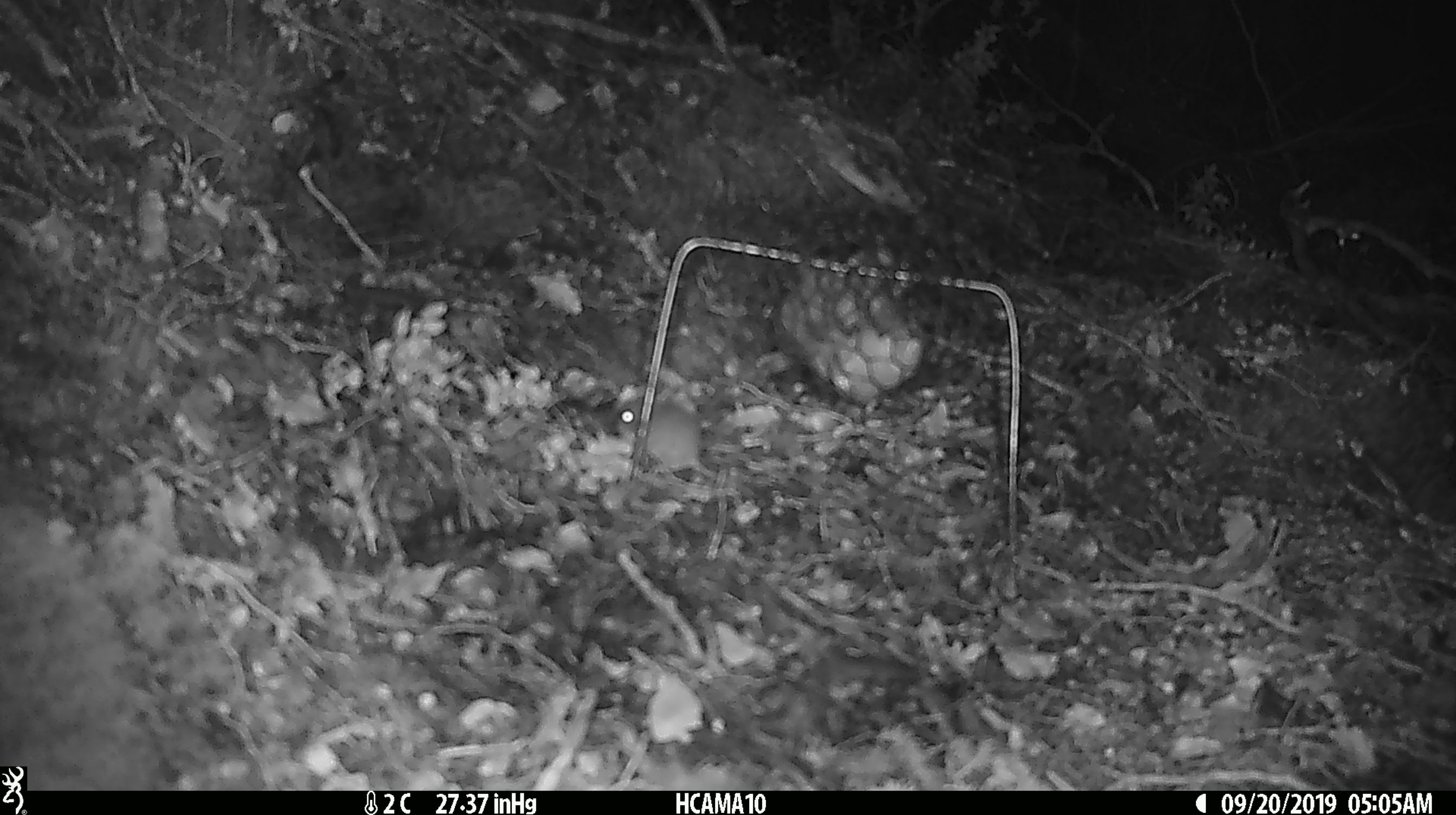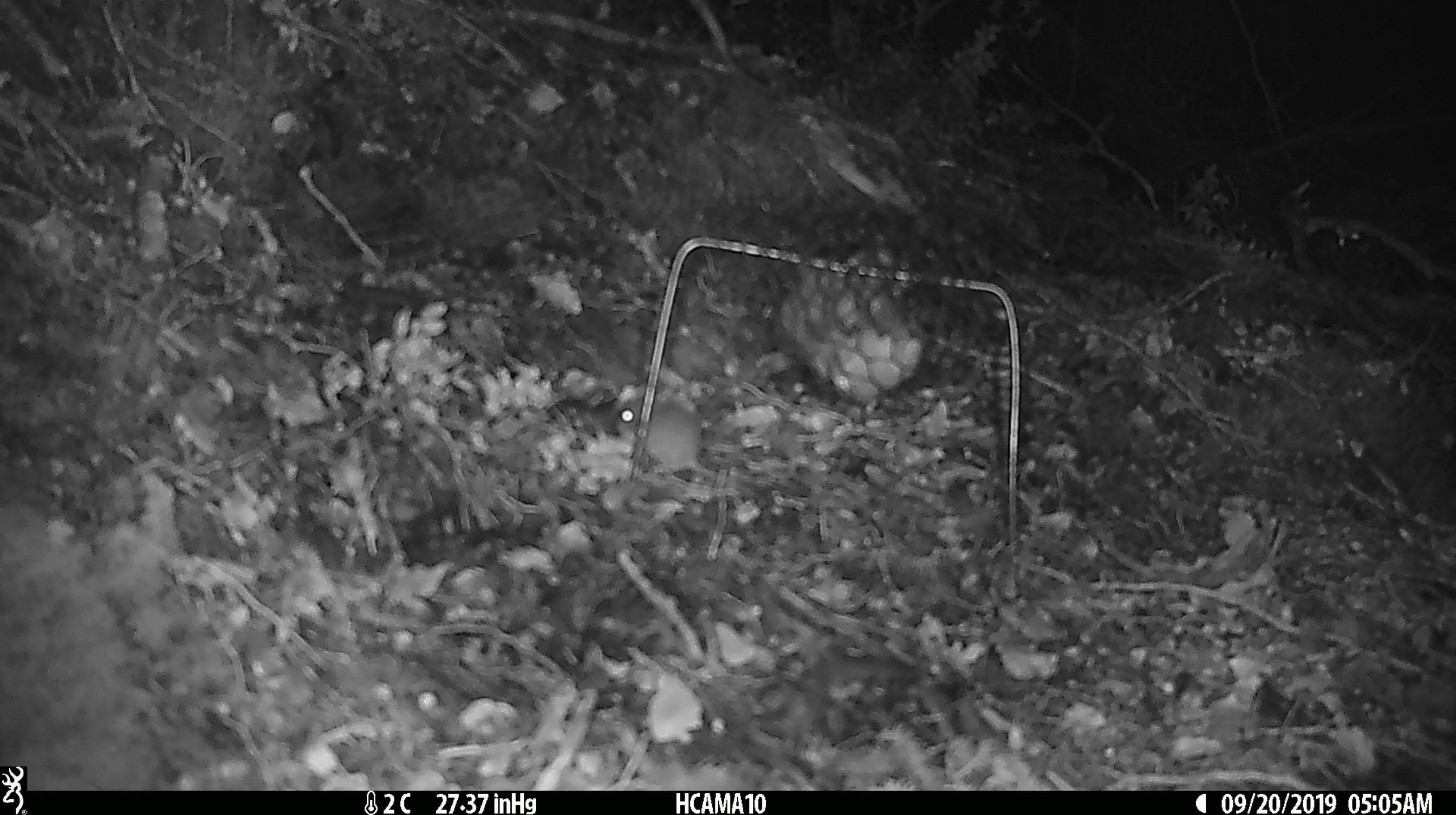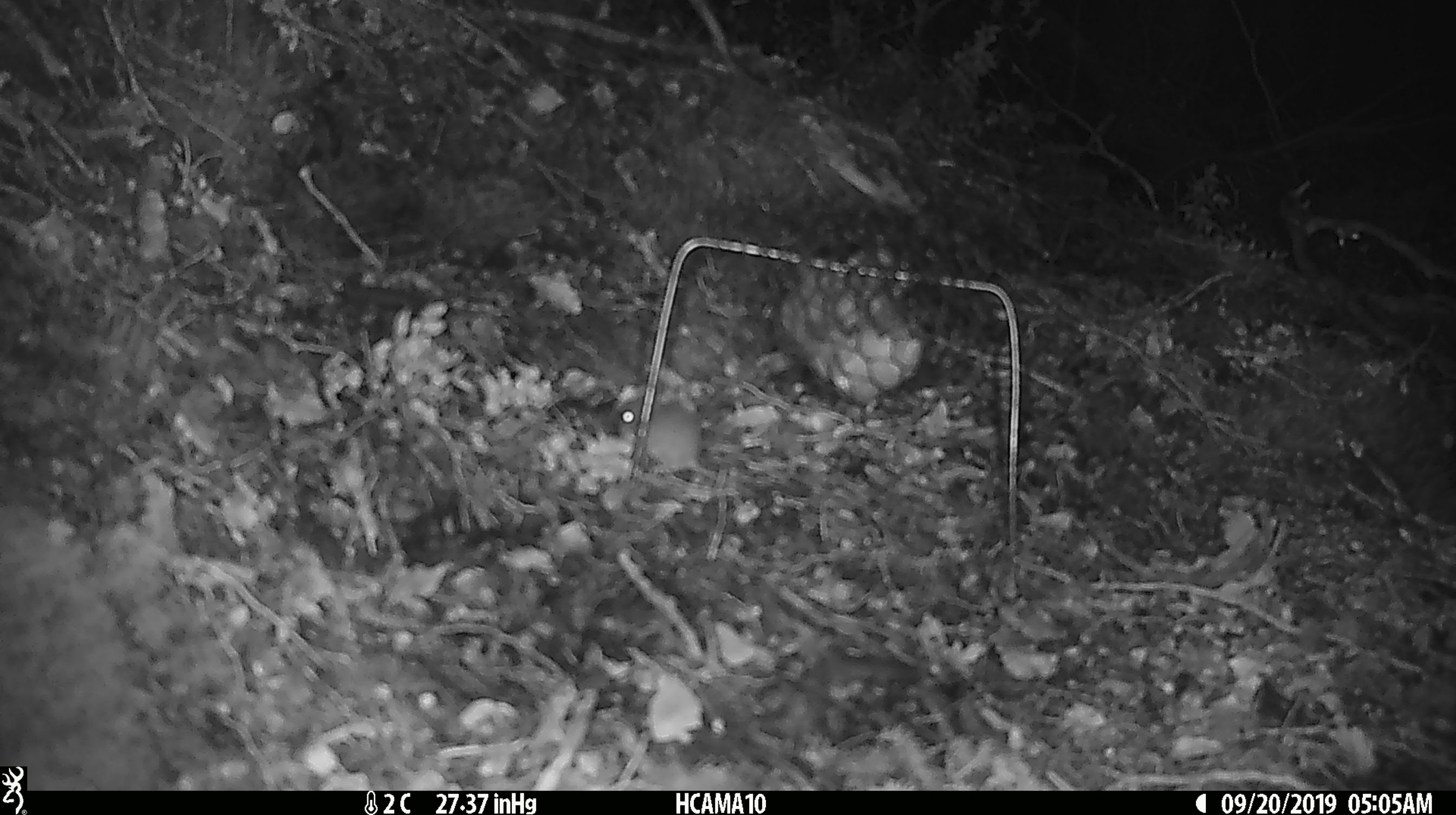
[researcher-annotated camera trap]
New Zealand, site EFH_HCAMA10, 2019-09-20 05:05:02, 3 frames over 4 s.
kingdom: Animalia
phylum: Chordata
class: Mammalia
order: Rodentia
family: Muridae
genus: Mus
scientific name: Mus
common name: mouse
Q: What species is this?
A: Mouse (Mus).